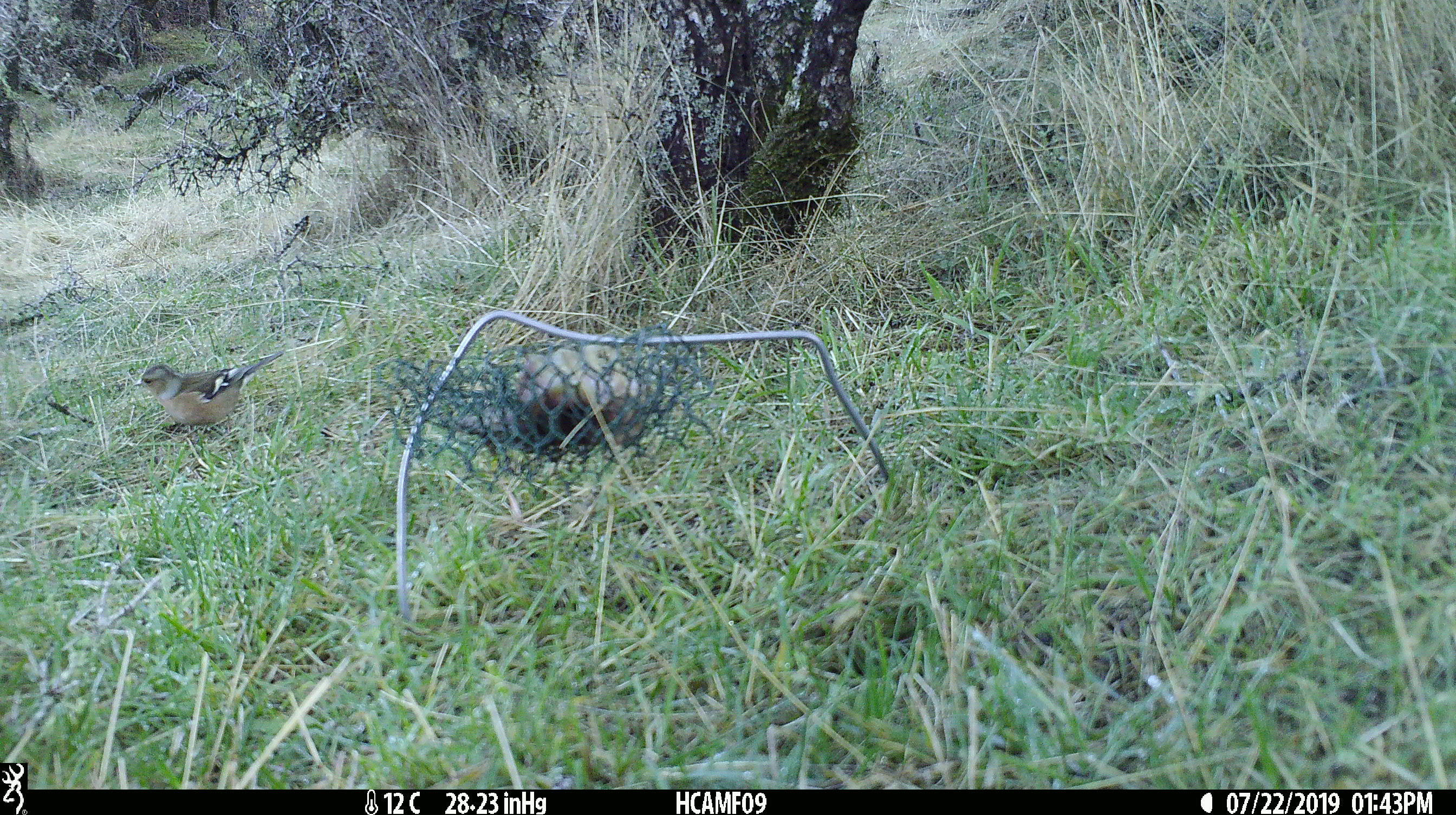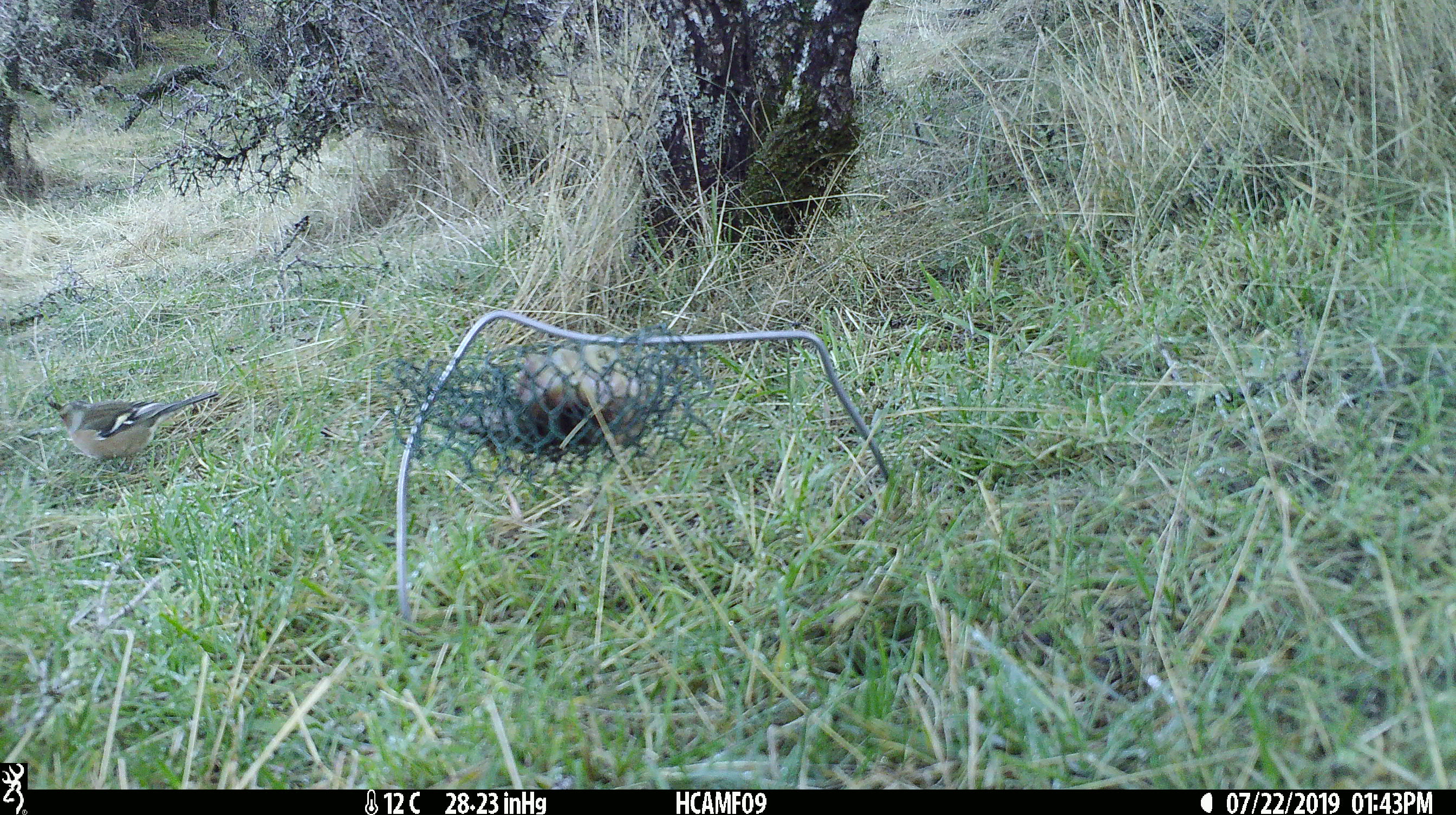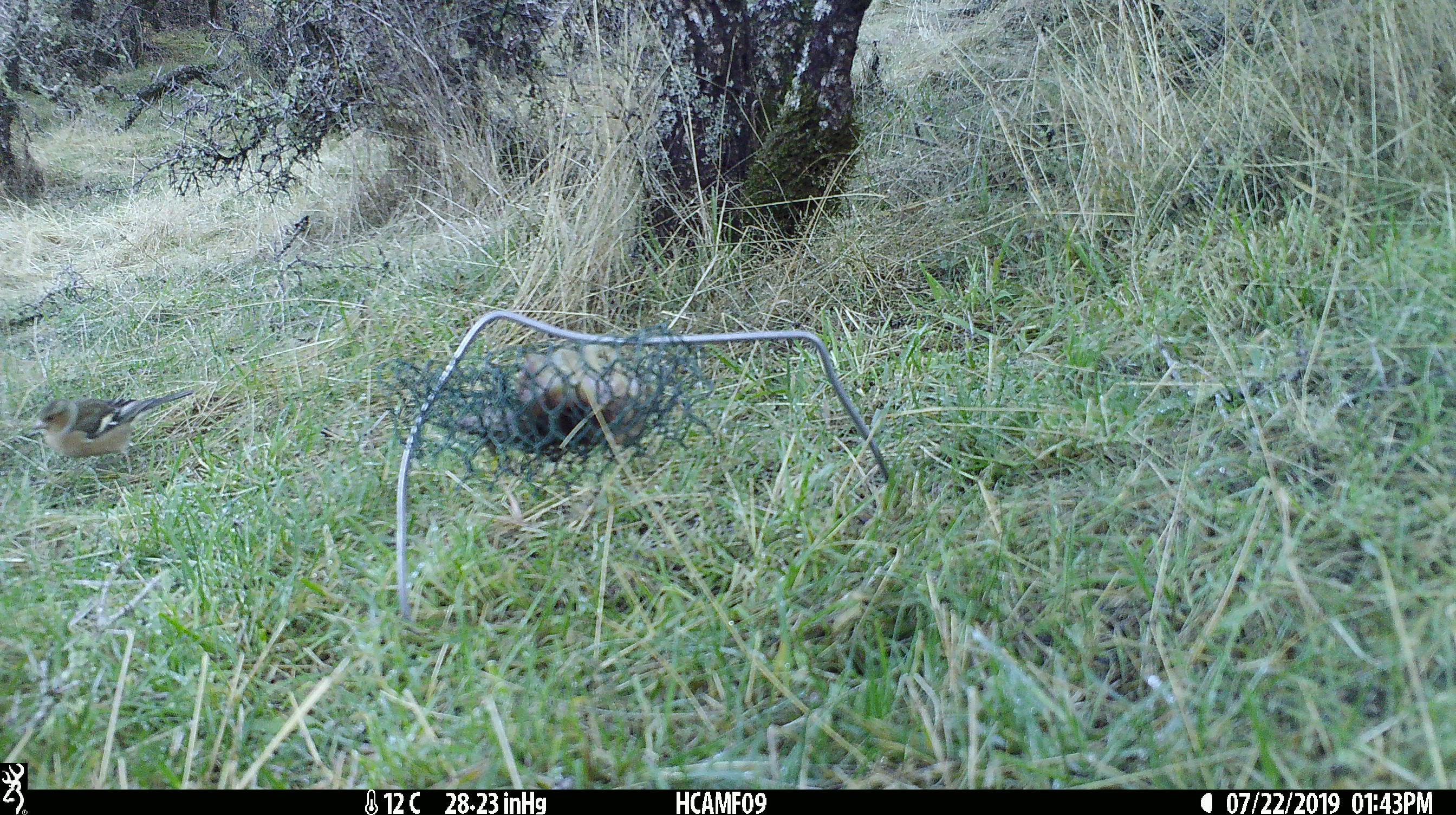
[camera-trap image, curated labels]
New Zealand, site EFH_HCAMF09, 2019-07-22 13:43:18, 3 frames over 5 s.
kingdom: Animalia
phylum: Chordata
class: Aves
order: Passeriformes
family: Fringillidae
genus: Fringilla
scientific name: Fringilla coelebs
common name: common chaffinch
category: chaffinch